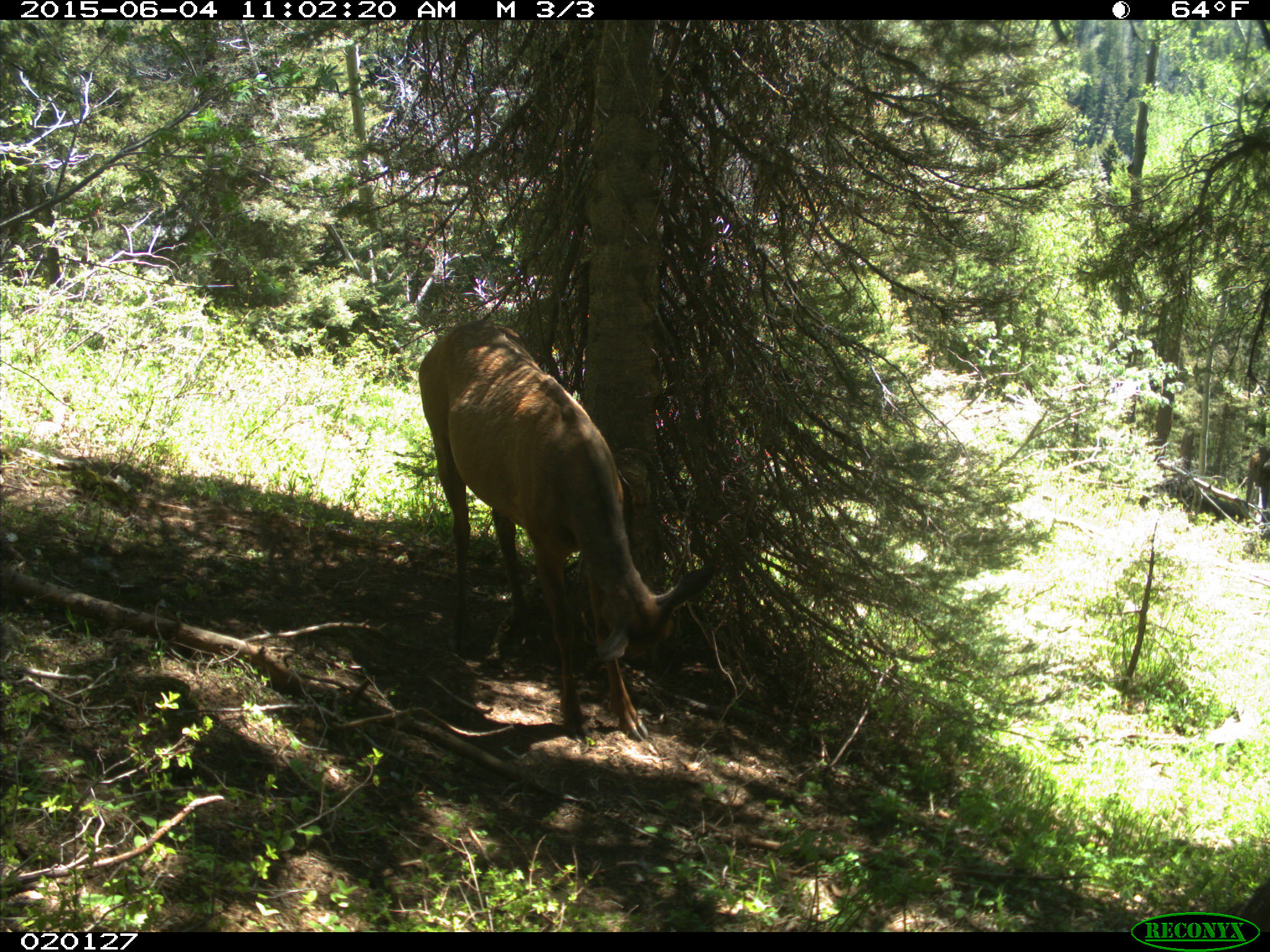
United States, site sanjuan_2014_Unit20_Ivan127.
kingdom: Animalia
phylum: Chordata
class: Mammalia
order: Artiodactyla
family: Cervidae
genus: Cervus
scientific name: Cervus elaphus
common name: red deer